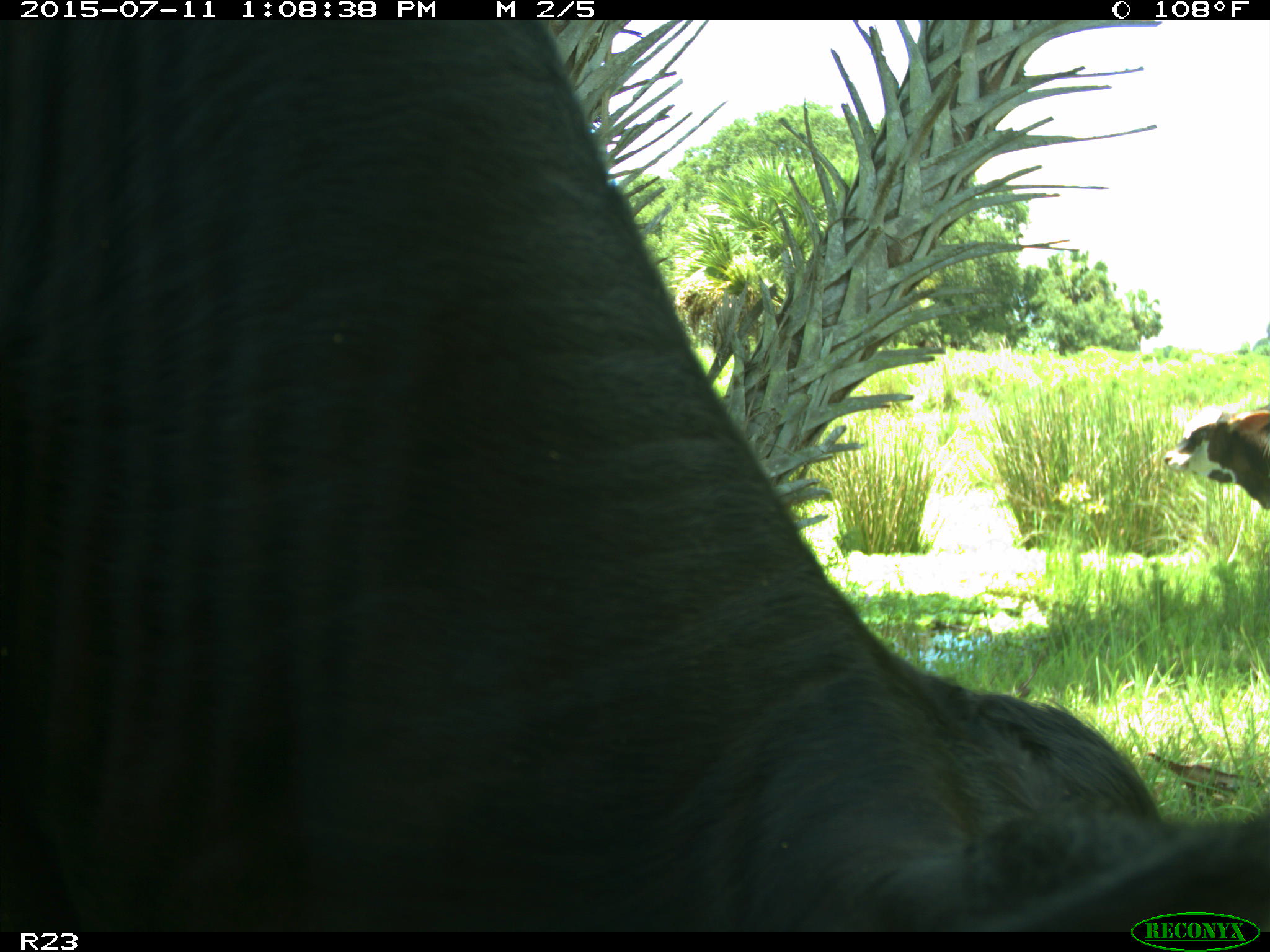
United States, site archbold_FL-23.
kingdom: Animalia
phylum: Chordata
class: Mammalia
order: Artiodactyla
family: Bovidae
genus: Bos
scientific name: Bos taurus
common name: domestic cow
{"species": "Bos taurus (domestic cow)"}